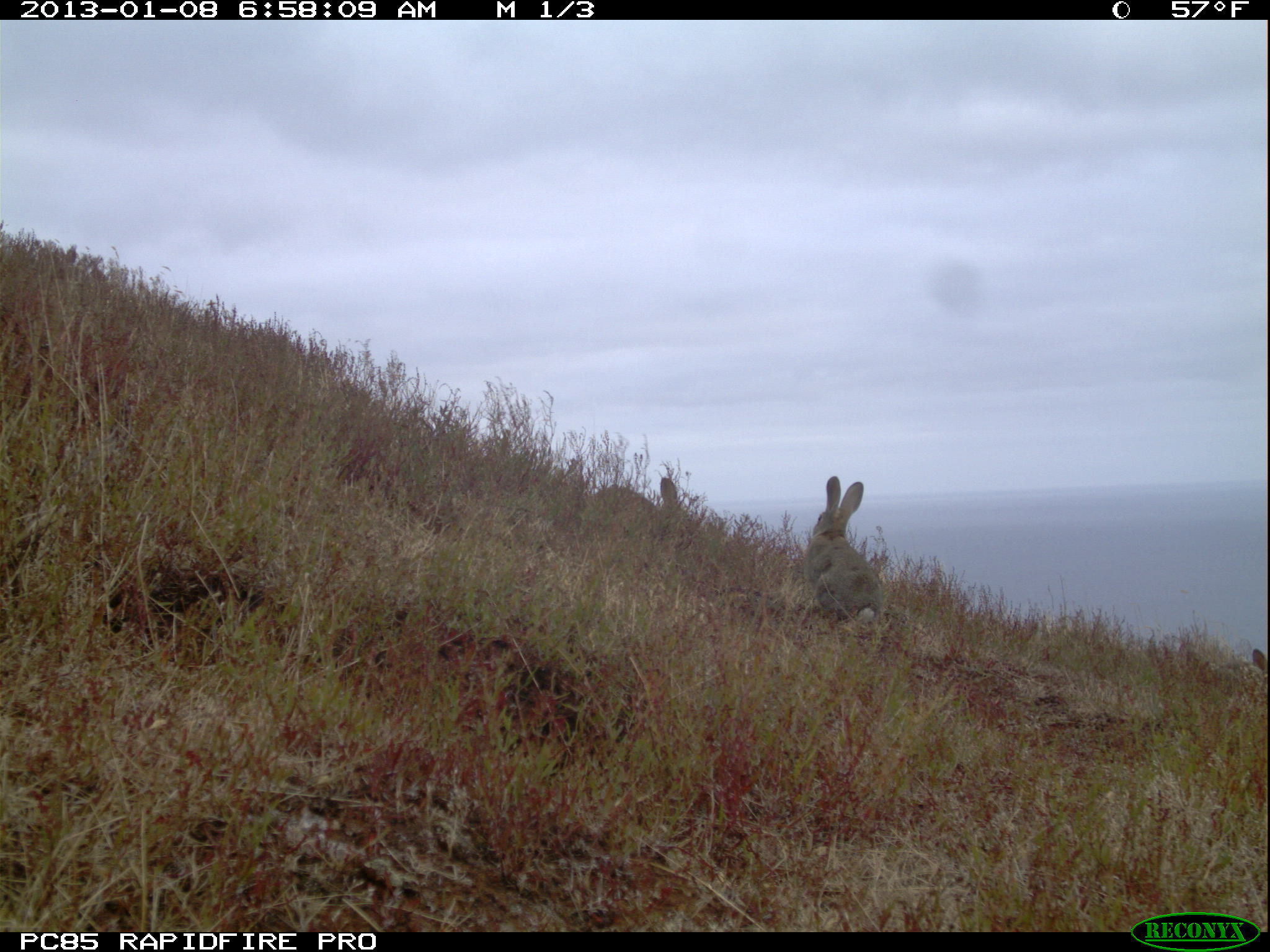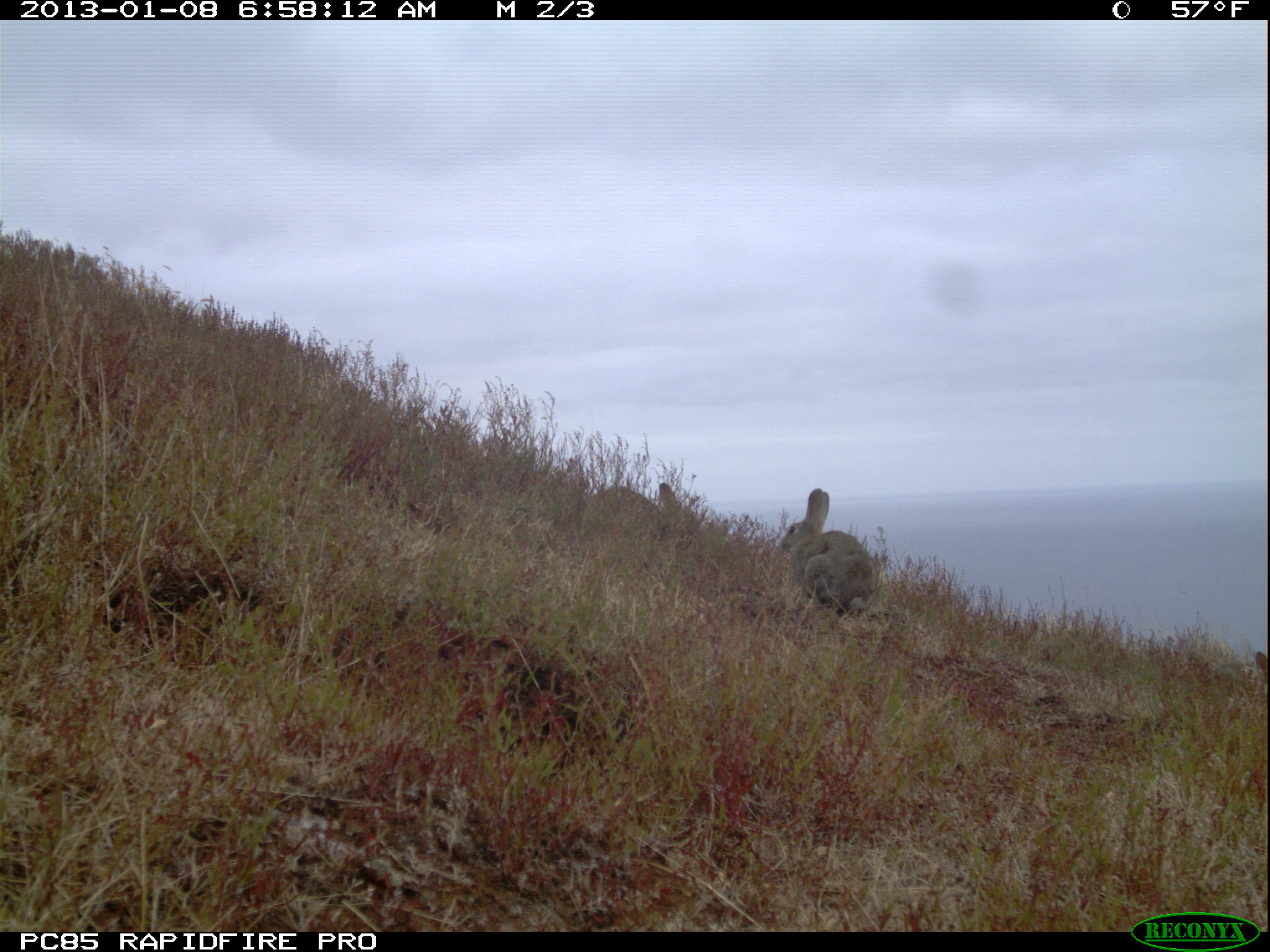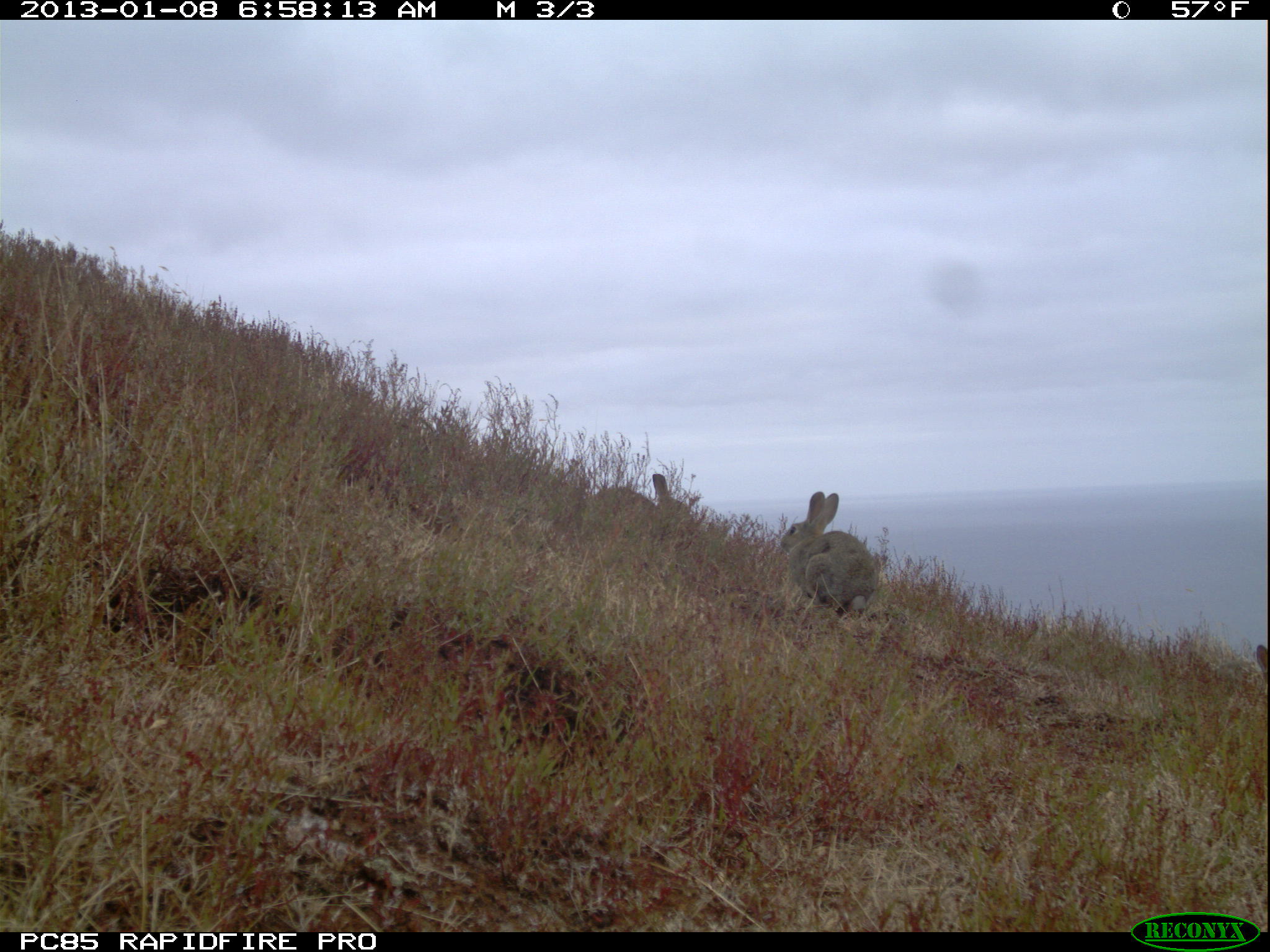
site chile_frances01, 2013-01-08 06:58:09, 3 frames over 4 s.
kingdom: Animalia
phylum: Chordata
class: Mammalia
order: Lagomorpha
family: Leporidae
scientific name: Leporidae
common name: rabbits and hares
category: rabbit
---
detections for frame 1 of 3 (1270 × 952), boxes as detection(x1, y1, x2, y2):
rabbit: detection(799, 475, 884, 630); detection(589, 470, 698, 534); detection(1227, 644, 1270, 702)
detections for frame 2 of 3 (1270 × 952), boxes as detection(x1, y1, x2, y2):
rabbit: detection(772, 489, 877, 627); detection(589, 465, 698, 536); detection(1241, 641, 1270, 696)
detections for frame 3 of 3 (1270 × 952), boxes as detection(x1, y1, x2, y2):
rabbit: detection(772, 492, 880, 625); detection(590, 466, 696, 539); detection(1235, 641, 1270, 689)